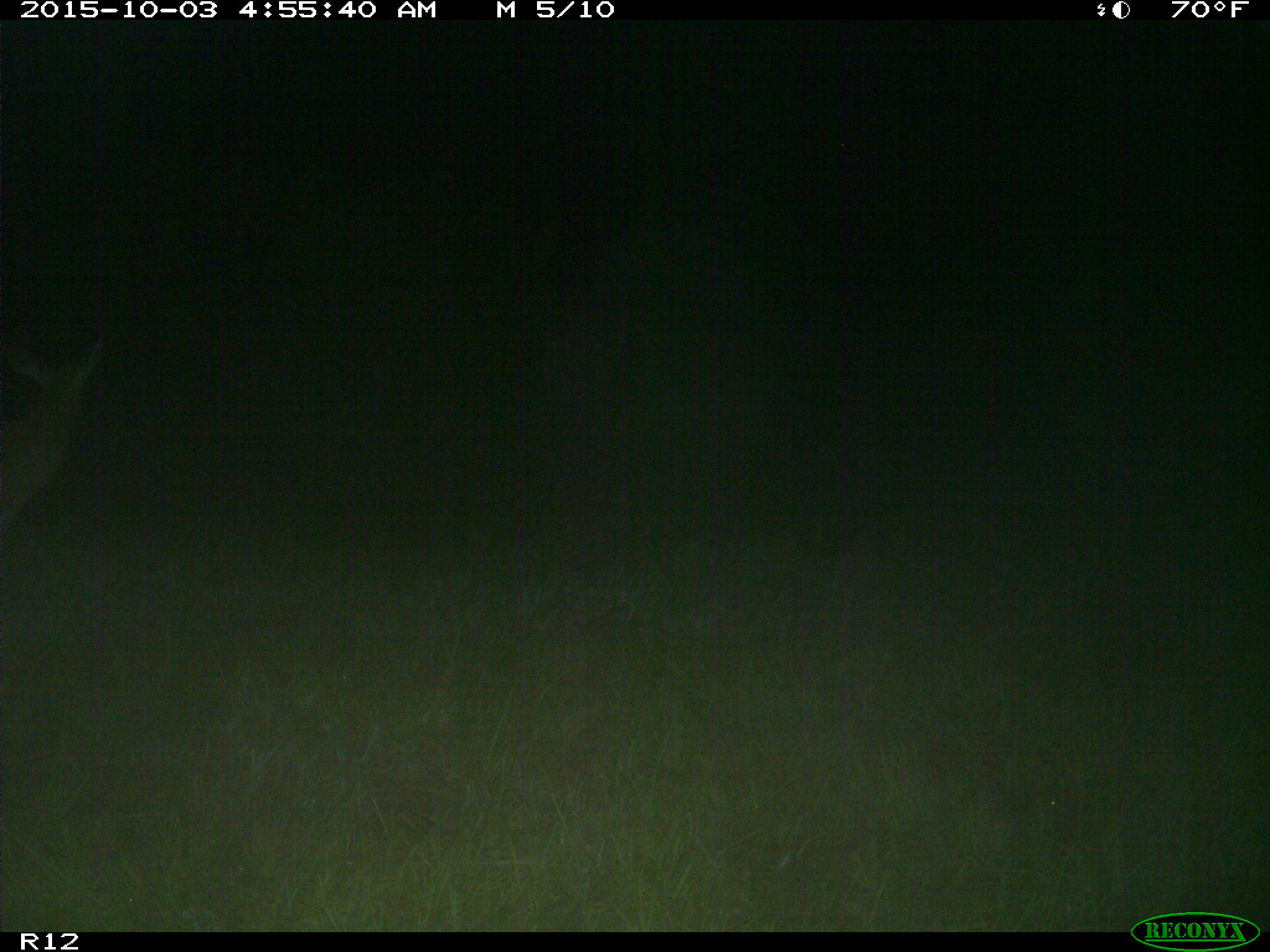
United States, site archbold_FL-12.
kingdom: Animalia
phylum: Chordata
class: Mammalia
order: Artiodactyla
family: Cervidae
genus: Odocoileus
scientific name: Odocoileus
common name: deer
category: unidentified deer